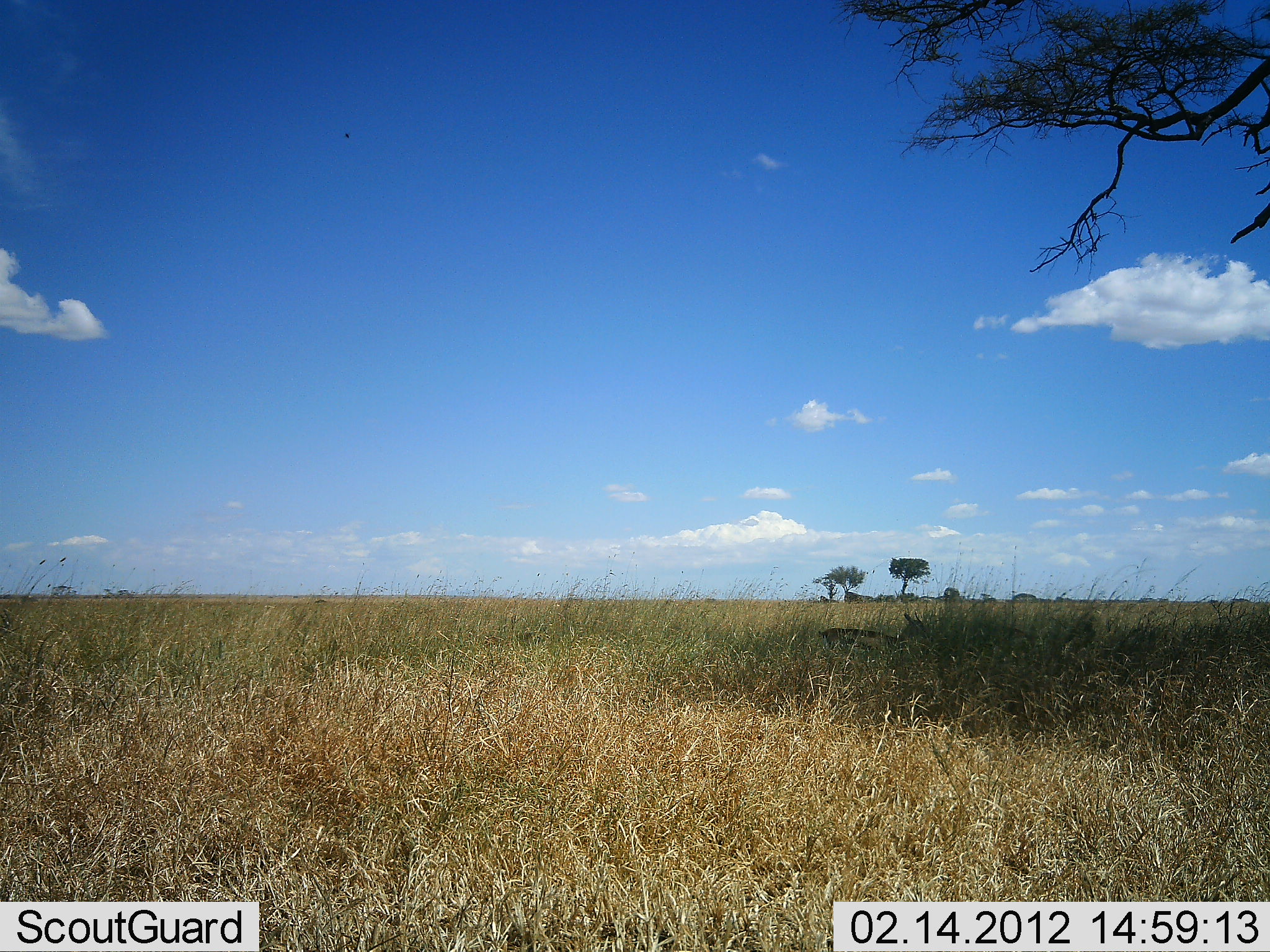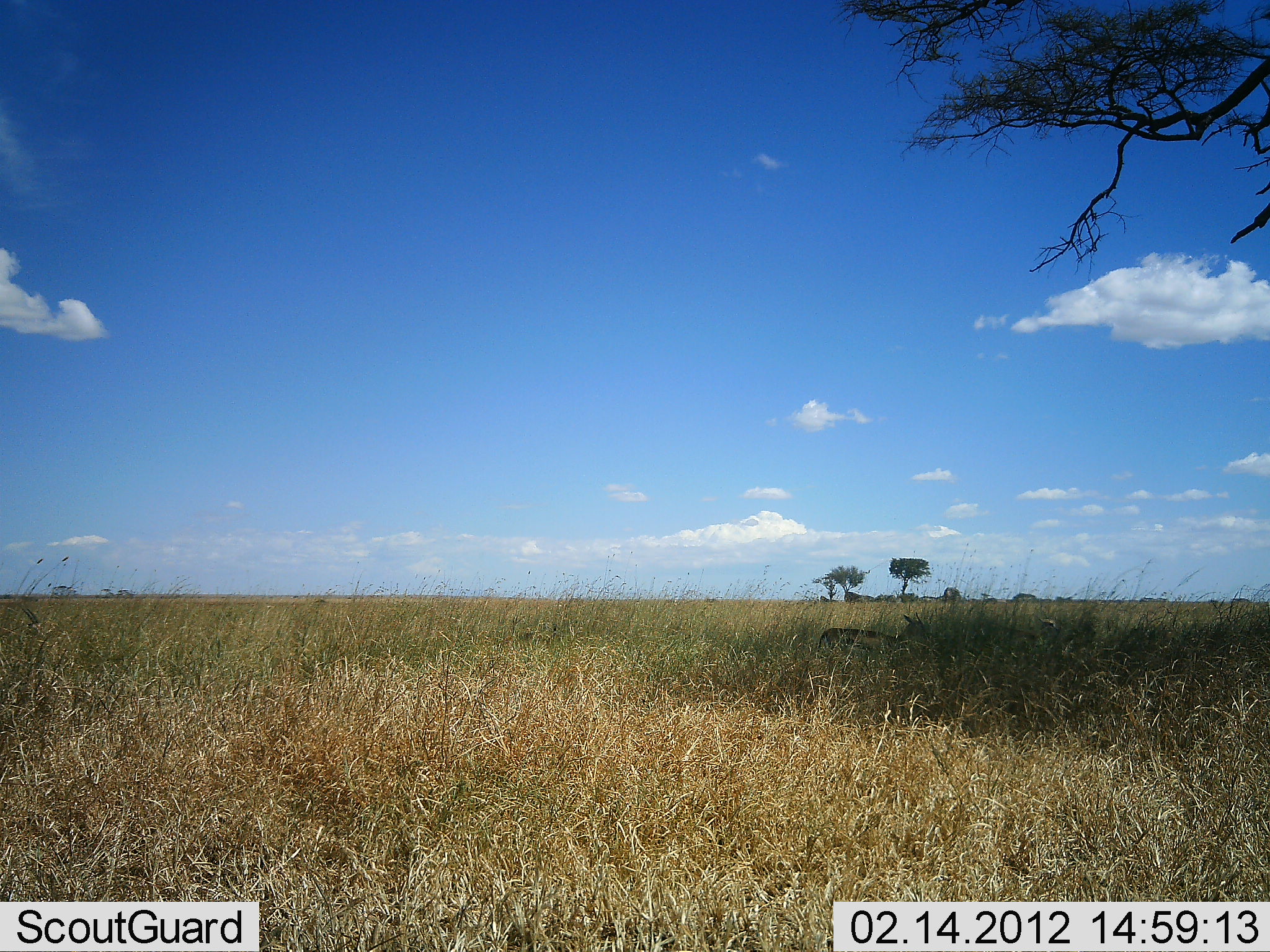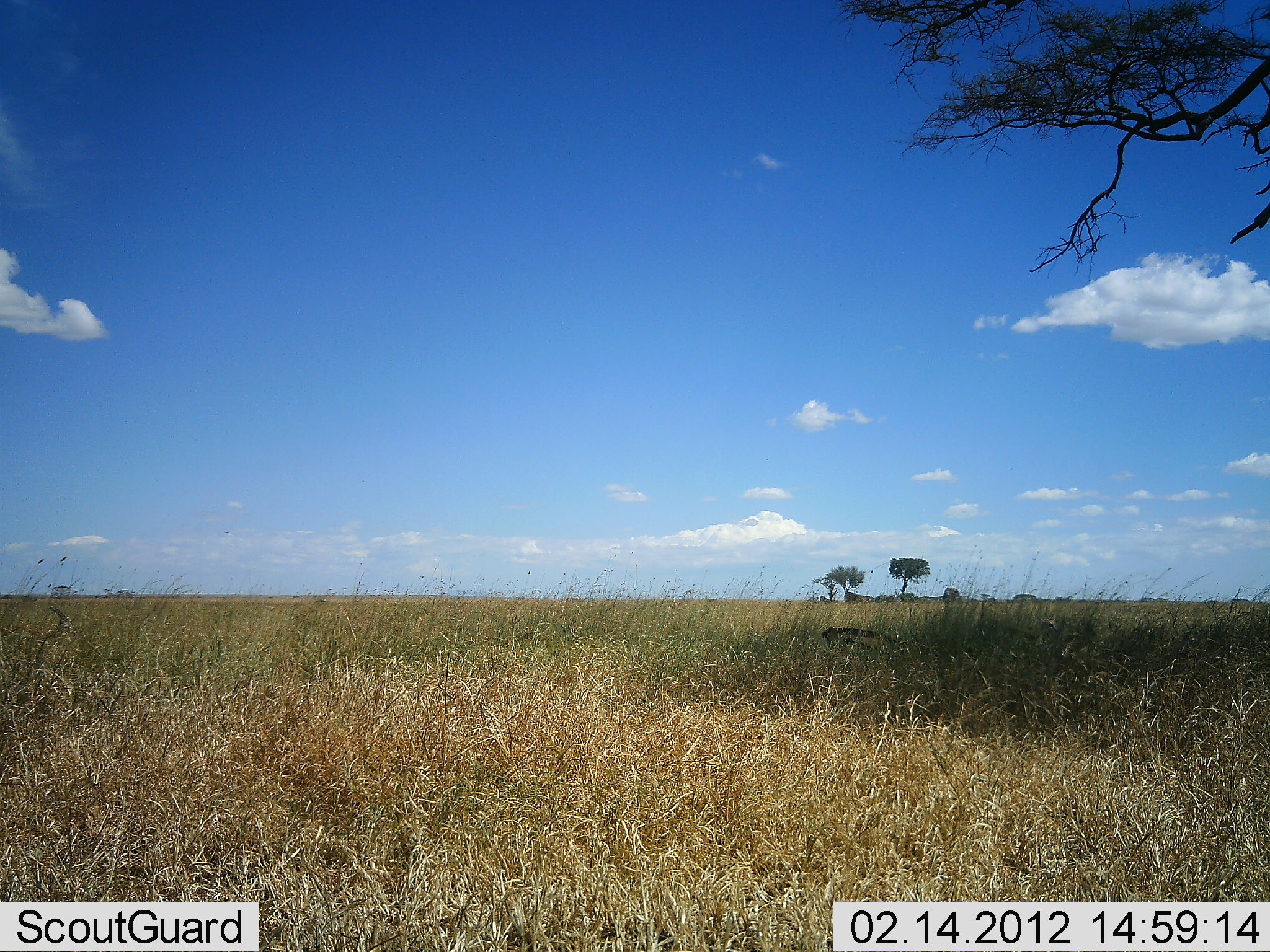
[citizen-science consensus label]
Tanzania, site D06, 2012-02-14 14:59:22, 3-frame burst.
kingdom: Animalia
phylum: Chordata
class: Mammalia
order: Artiodactyla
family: Bovidae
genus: Eudorcas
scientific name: Eudorcas thomsonii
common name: thomson's gazelle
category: gazellethomsons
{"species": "gazellethomsons (thomson's gazelle) (Eudorcas thomsonii)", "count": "1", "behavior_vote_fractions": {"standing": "25%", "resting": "50%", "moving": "12%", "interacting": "0%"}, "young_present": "0%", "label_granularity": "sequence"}